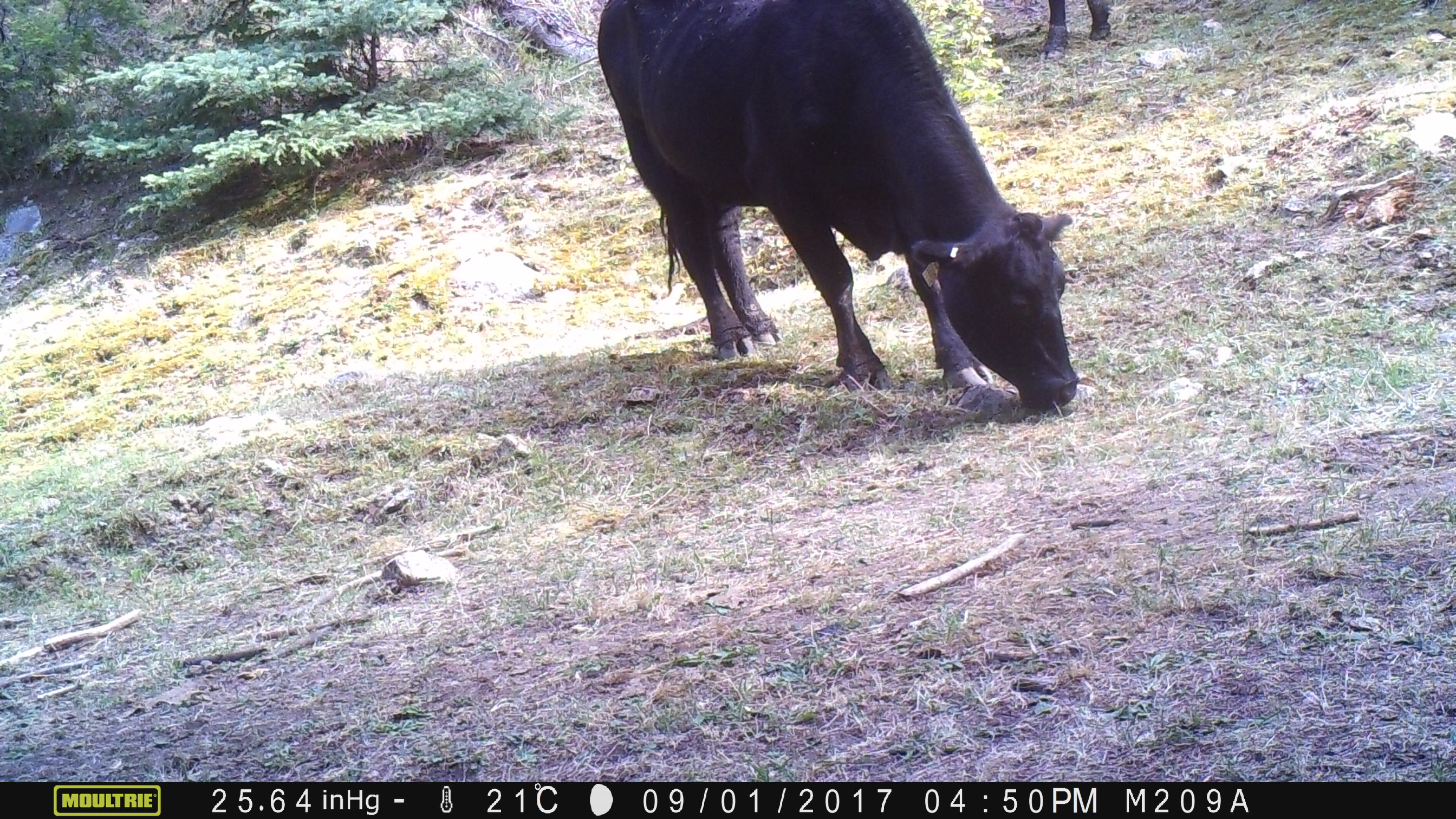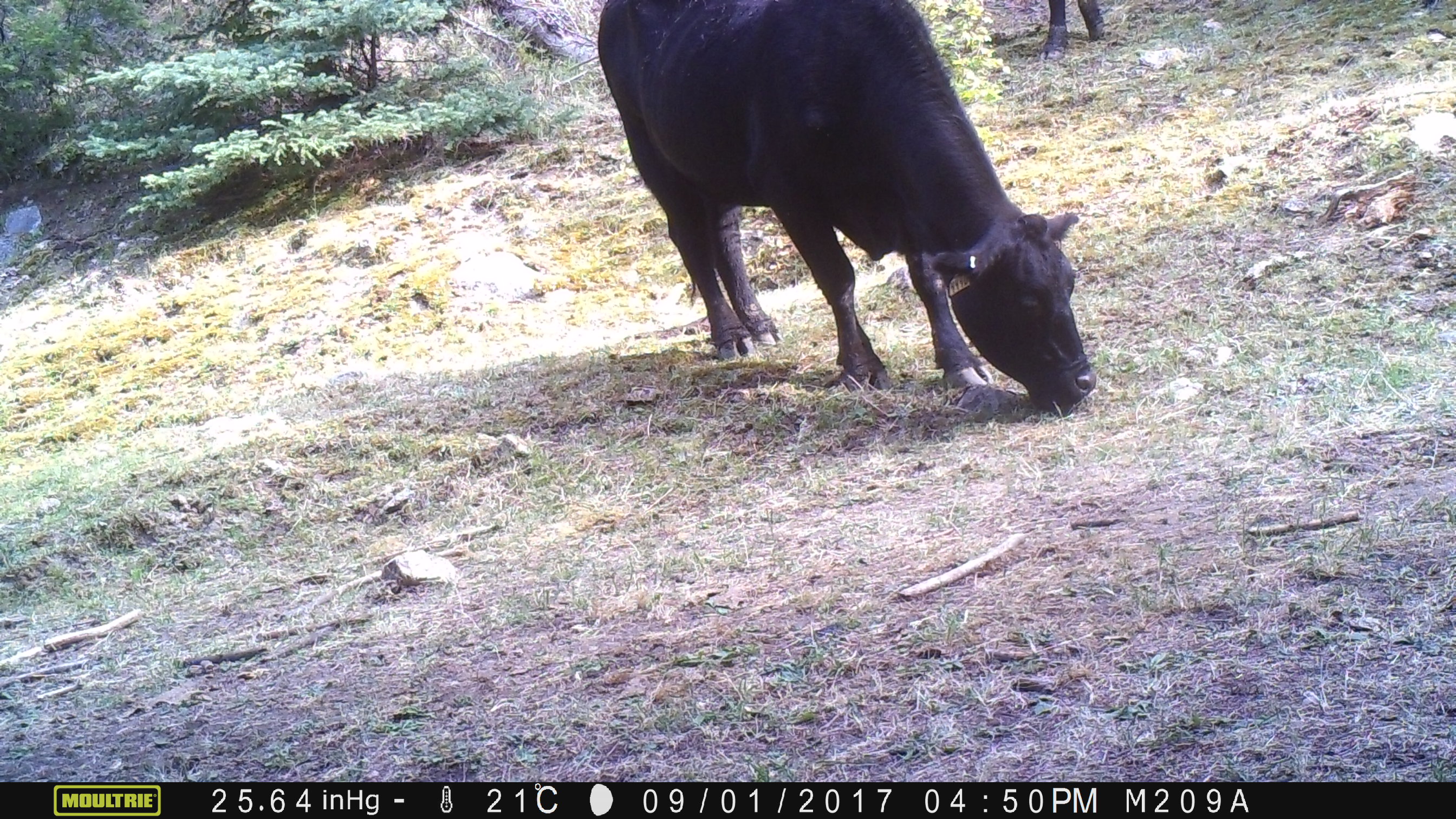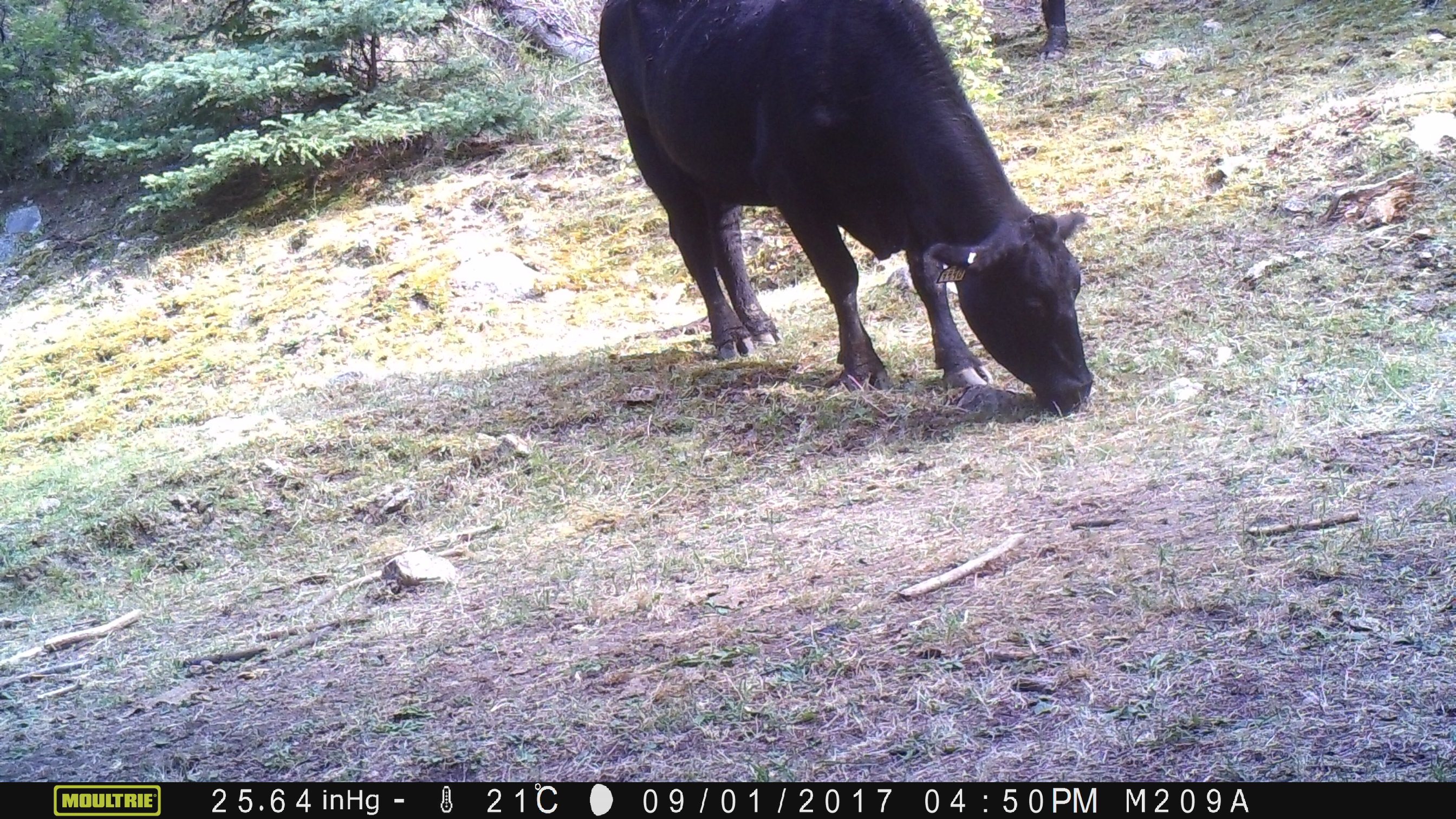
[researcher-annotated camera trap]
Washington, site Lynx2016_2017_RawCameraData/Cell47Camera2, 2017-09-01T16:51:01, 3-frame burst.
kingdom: Animalia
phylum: Chordata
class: Mammalia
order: Artiodactyla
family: Bovidae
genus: Bos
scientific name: Bos taurus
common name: domestic cattle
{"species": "domestic cattle (Bos taurus)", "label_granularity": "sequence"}